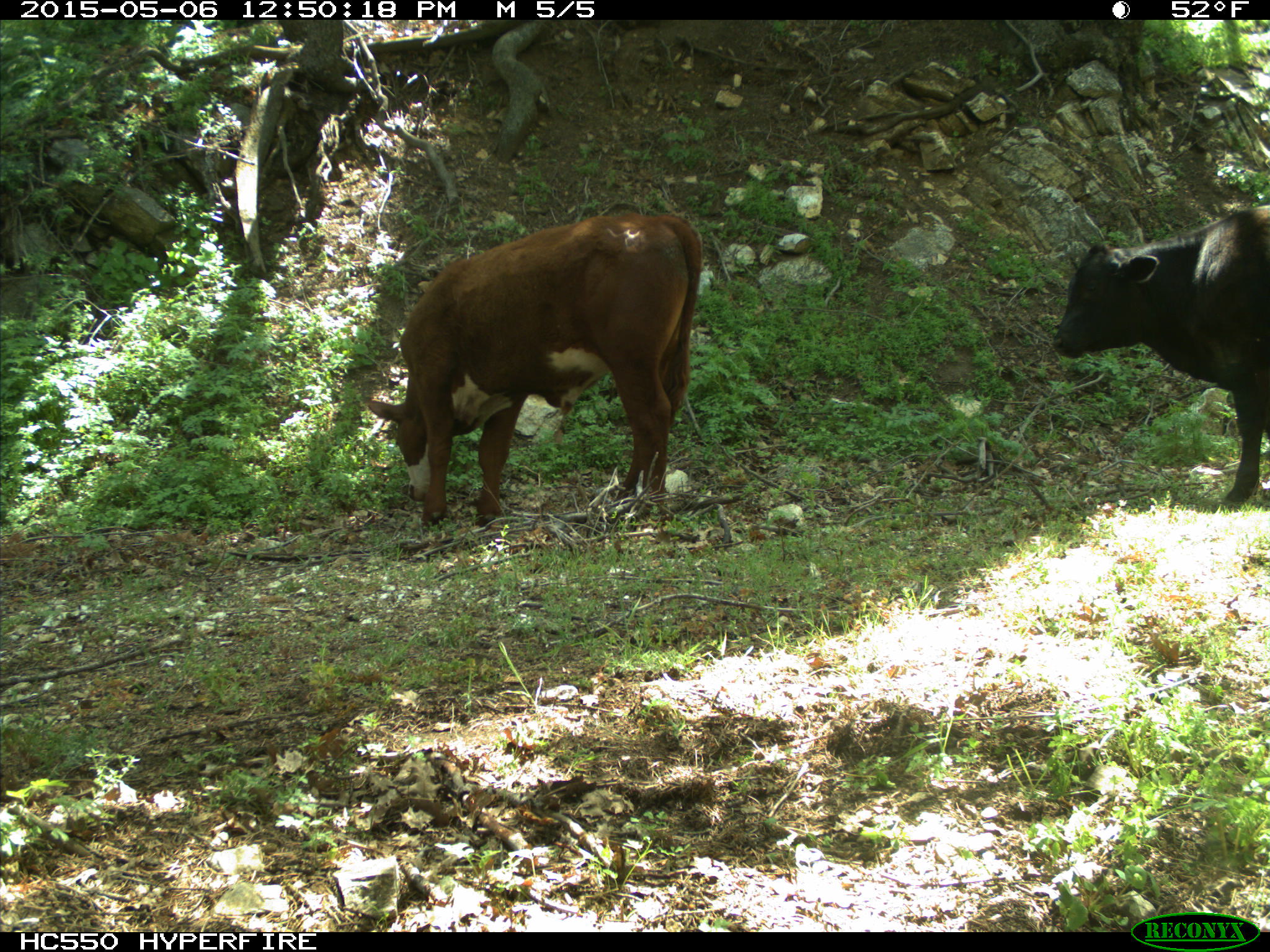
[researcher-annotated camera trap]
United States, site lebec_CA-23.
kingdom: Animalia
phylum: Chordata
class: Mammalia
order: Artiodactyla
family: Bovidae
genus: Bos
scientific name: Bos taurus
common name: domestic cow